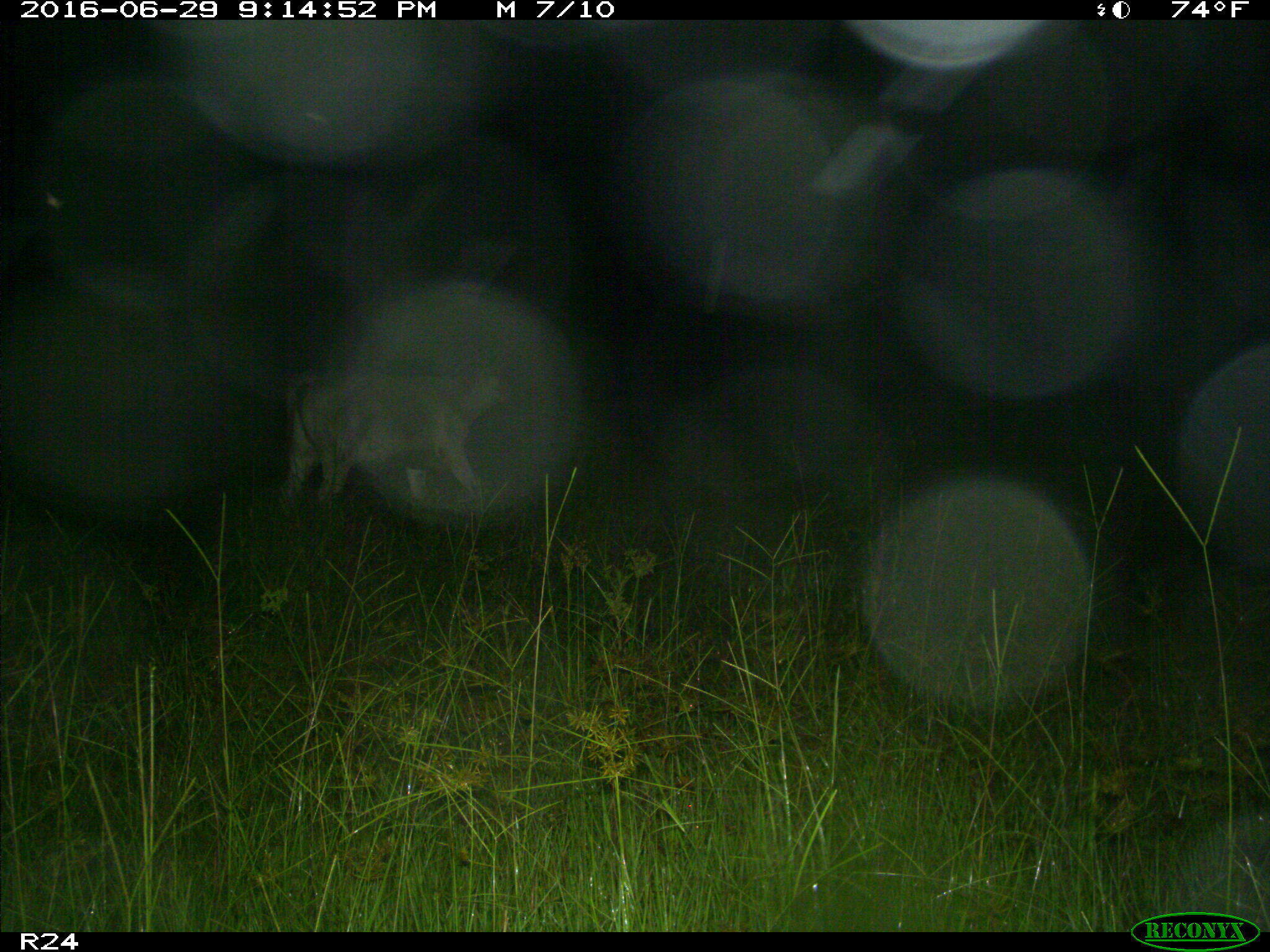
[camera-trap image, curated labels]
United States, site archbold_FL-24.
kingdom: Animalia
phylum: Chordata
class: Mammalia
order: Artiodactyla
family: Bovidae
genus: Bos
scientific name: Bos taurus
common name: domestic cow